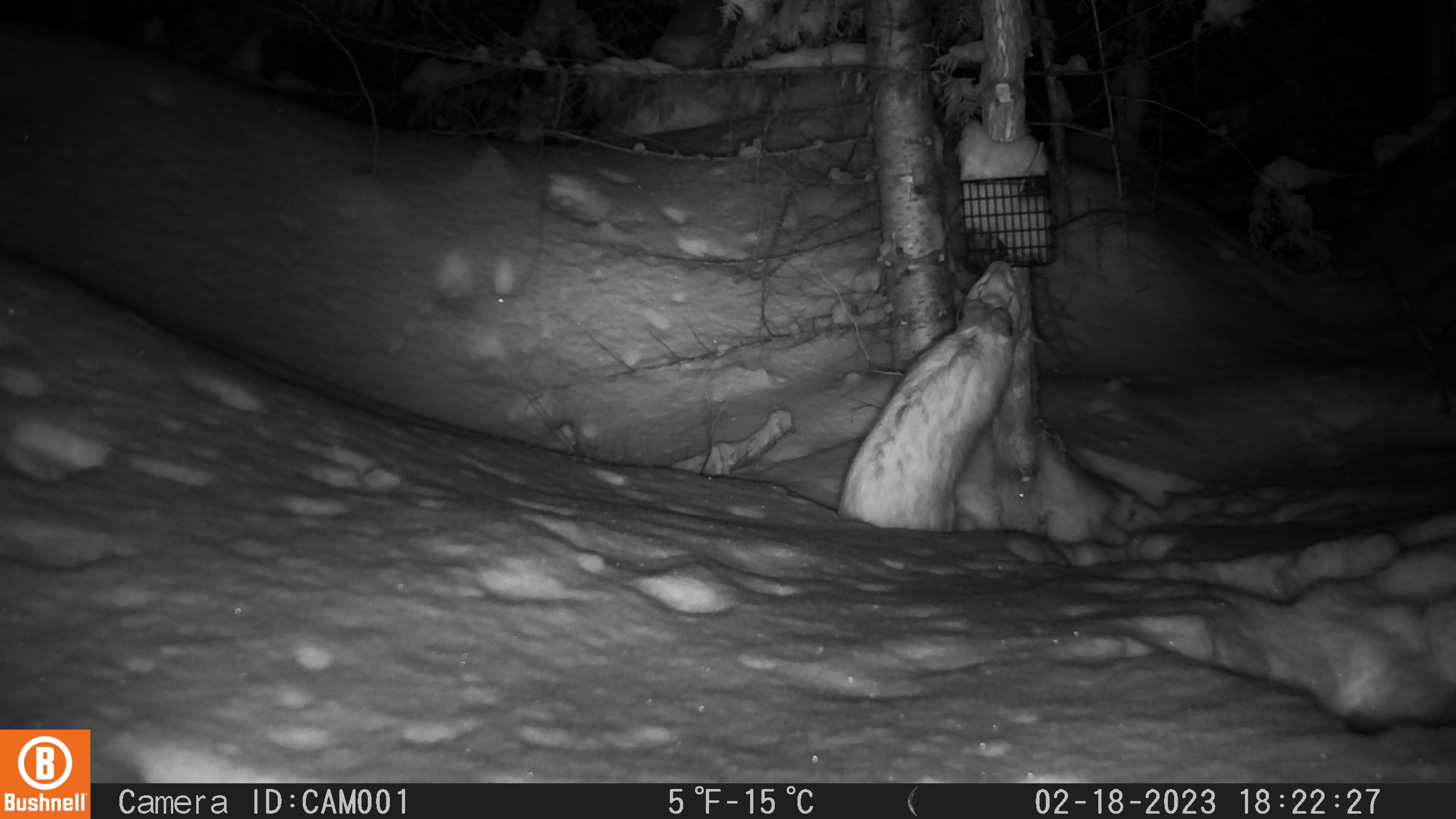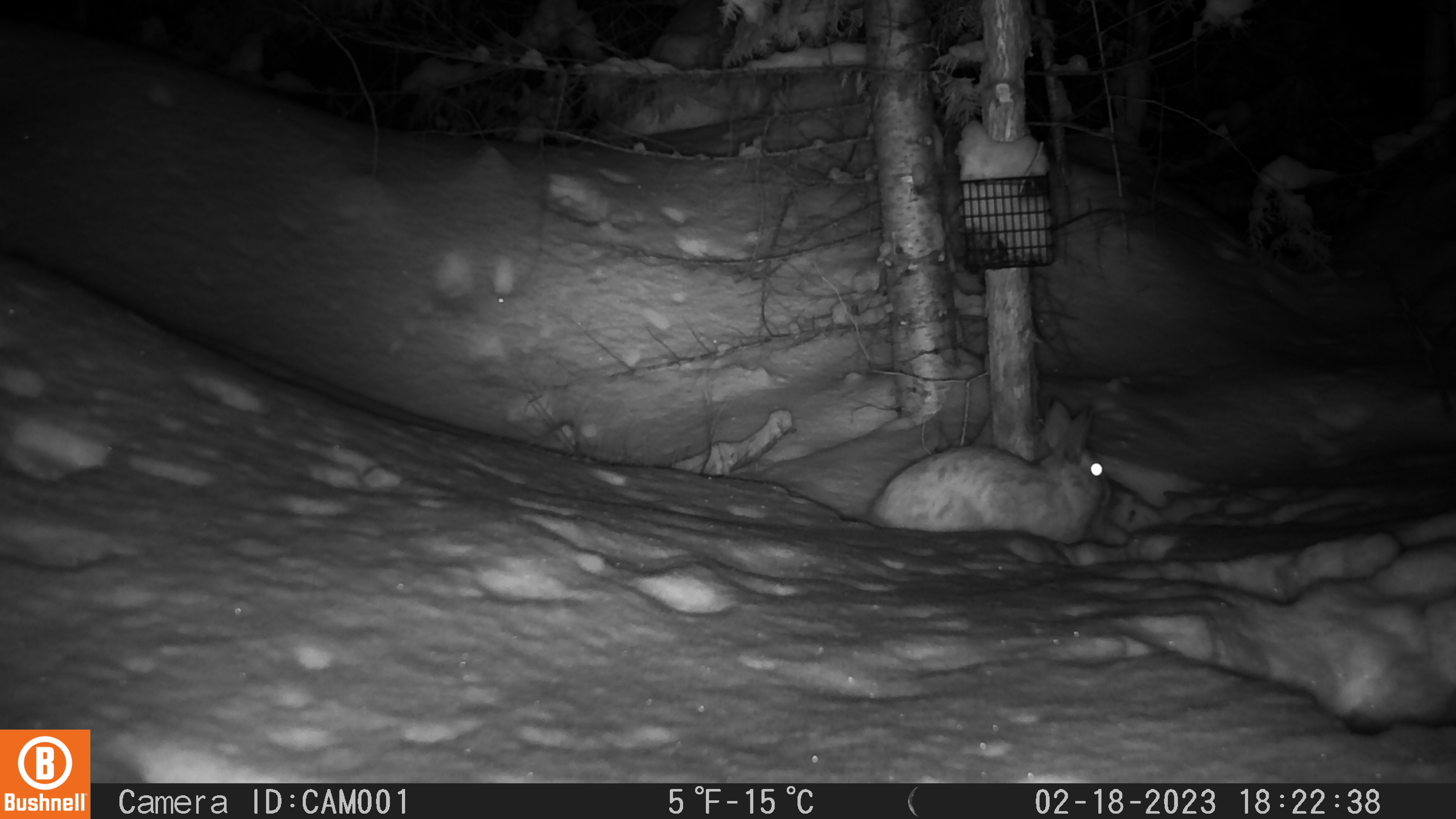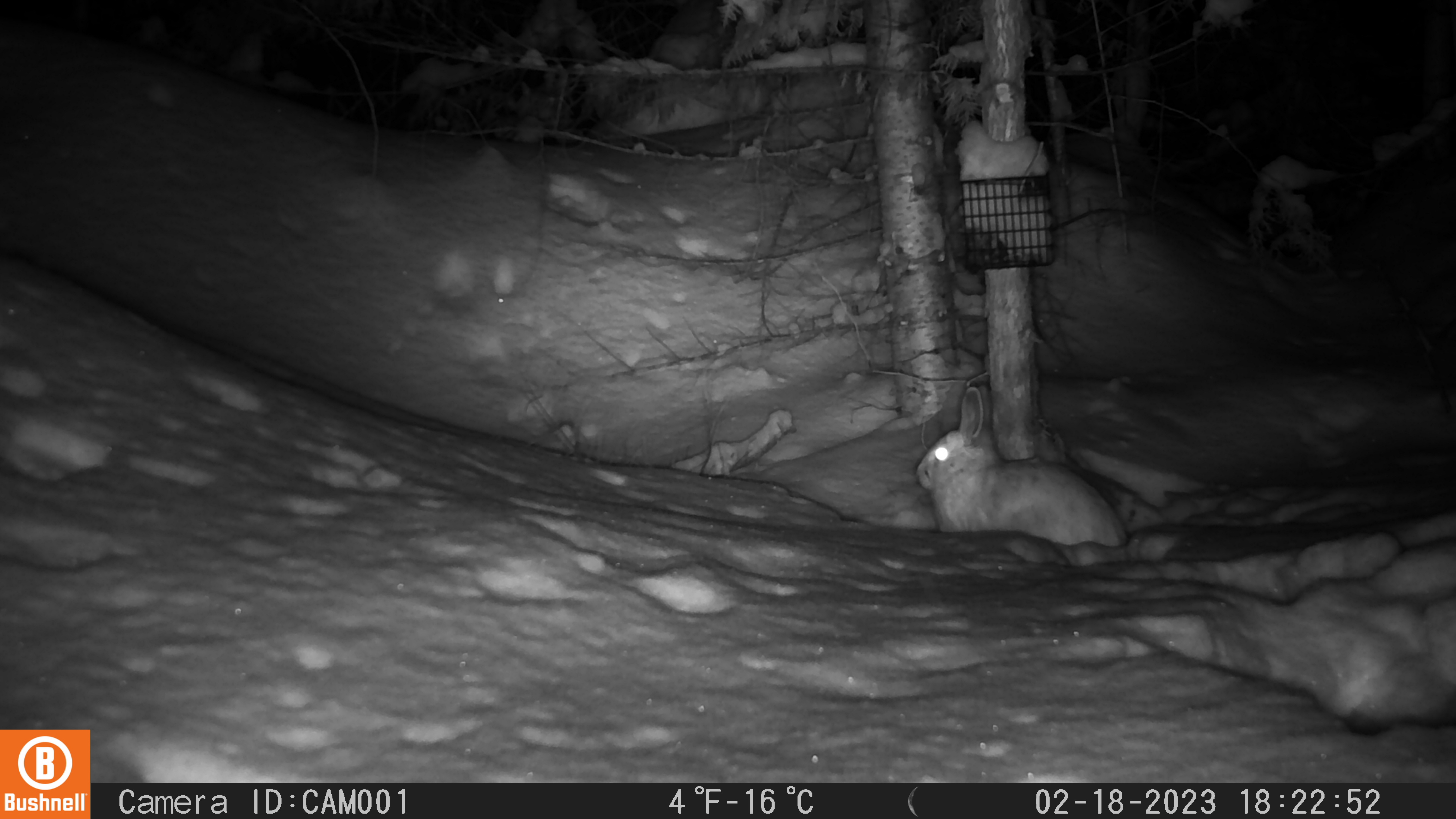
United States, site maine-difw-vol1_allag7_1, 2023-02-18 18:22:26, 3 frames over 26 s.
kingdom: Animalia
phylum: Chordata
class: Mammalia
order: Lagomorpha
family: Leporidae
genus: Lepus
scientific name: Lepus americanus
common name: snowshoe hare